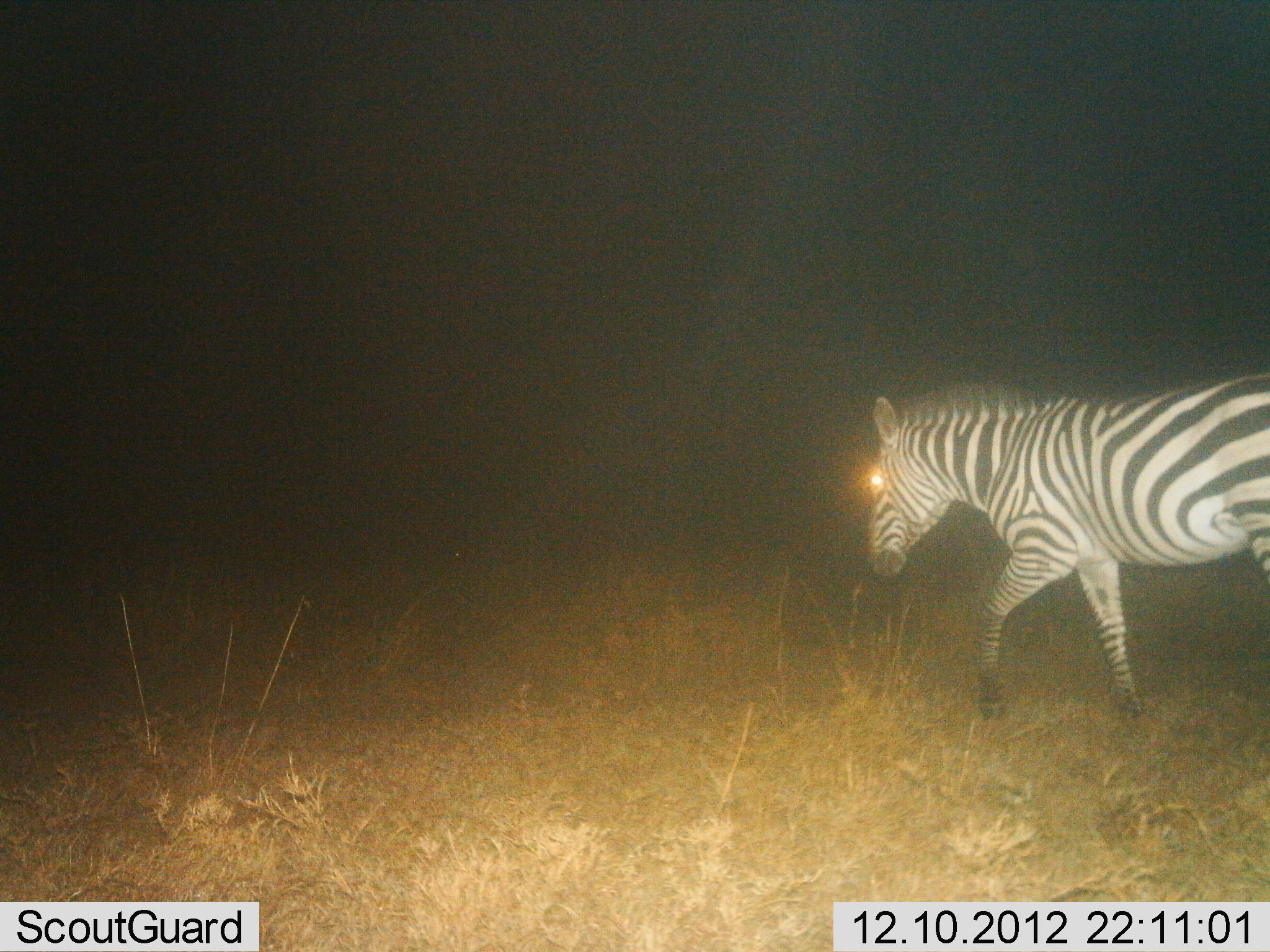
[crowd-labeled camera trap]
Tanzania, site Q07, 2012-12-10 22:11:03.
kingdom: Animalia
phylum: Chordata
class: Mammalia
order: Perissodactyla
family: Equidae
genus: Equus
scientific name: Equus quagga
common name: plains zebra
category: zebra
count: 1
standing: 5%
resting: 0%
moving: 100%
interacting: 0%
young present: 0%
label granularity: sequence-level